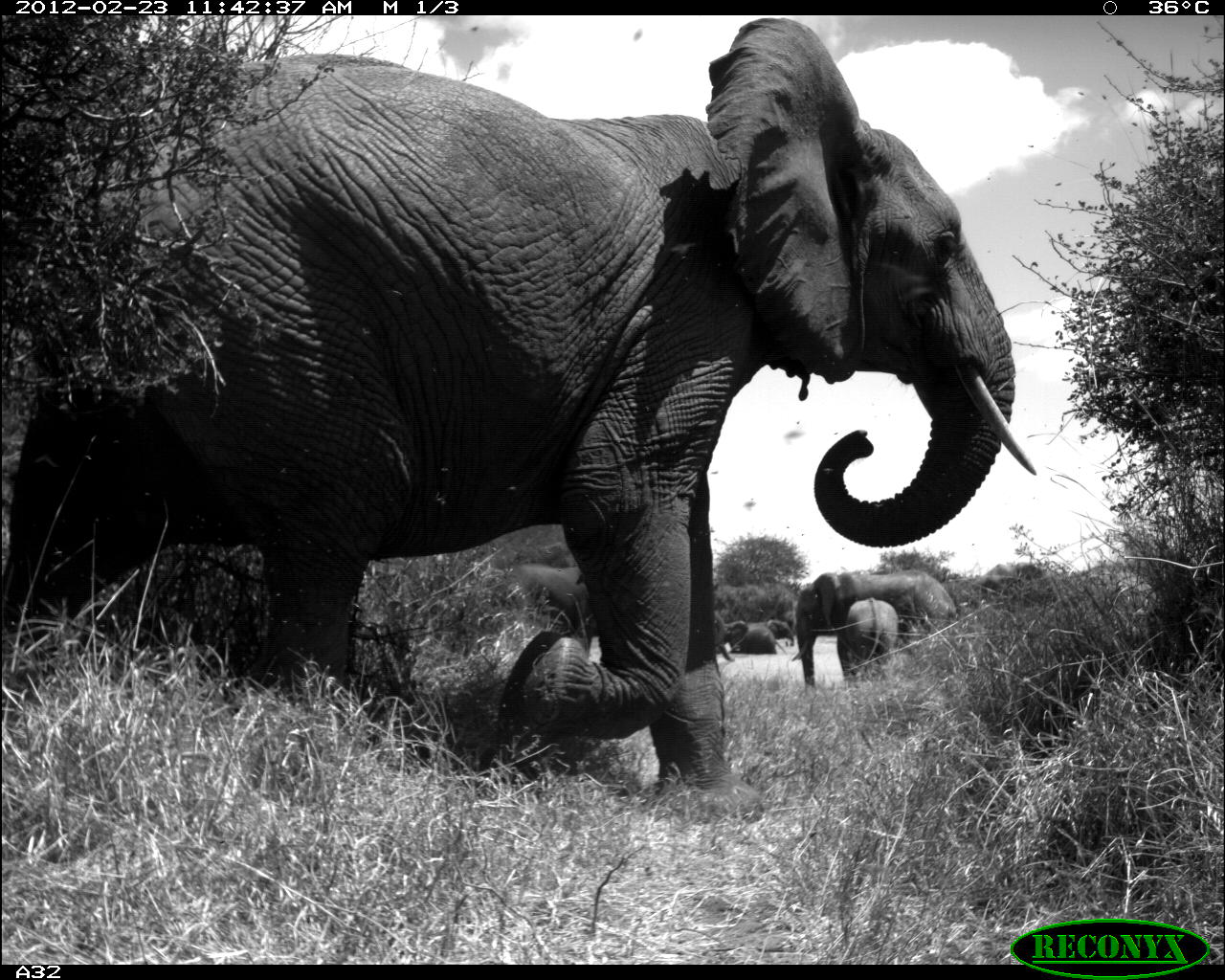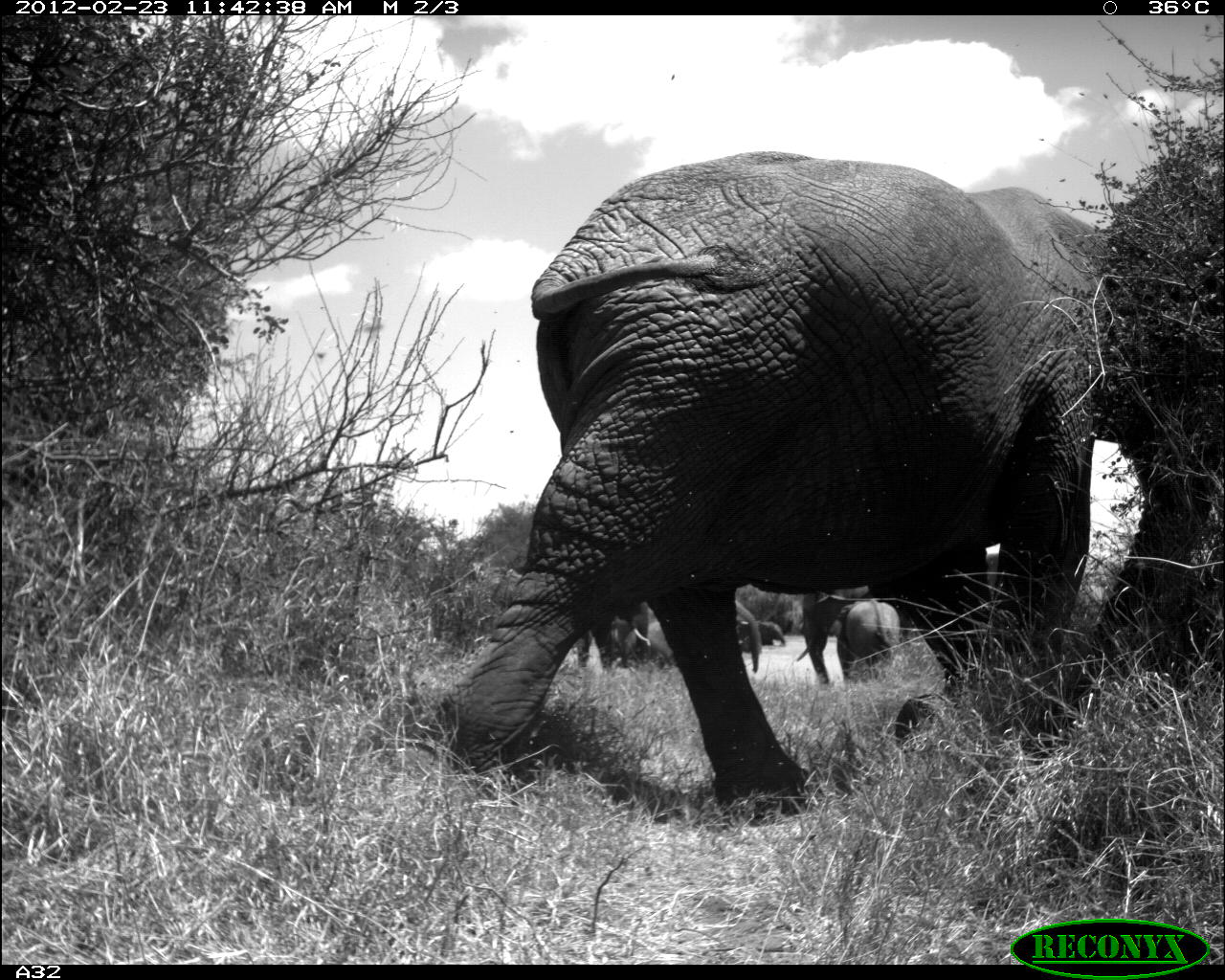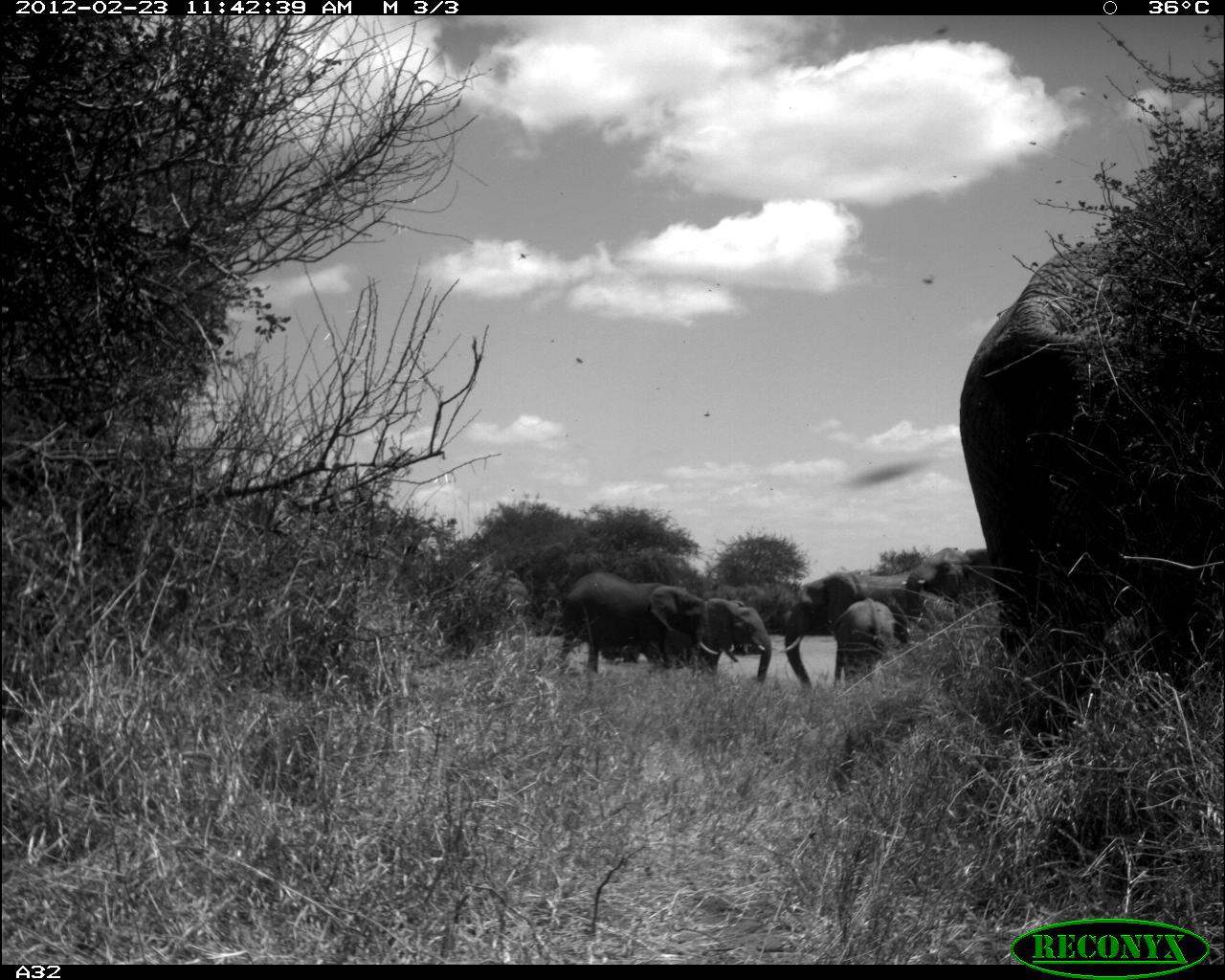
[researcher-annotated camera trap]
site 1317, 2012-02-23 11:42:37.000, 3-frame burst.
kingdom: Animalia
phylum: Chordata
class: Mammalia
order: Proboscidea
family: Elephantidae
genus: Loxodonta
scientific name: Loxodonta africana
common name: african bush elephant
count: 6